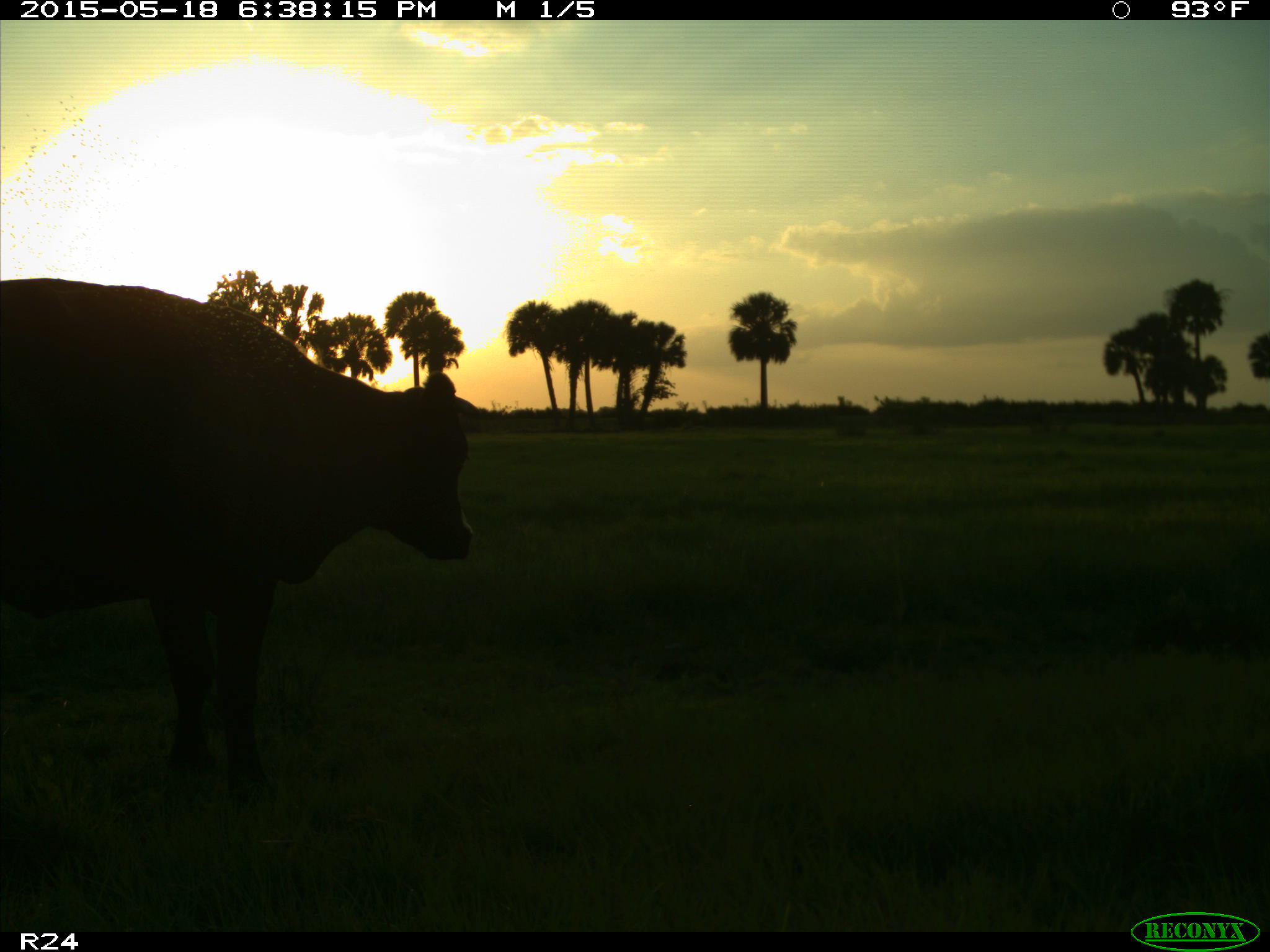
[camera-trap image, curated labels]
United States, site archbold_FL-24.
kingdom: Animalia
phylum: Chordata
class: Mammalia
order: Artiodactyla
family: Bovidae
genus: Bos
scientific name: Bos taurus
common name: domestic cow